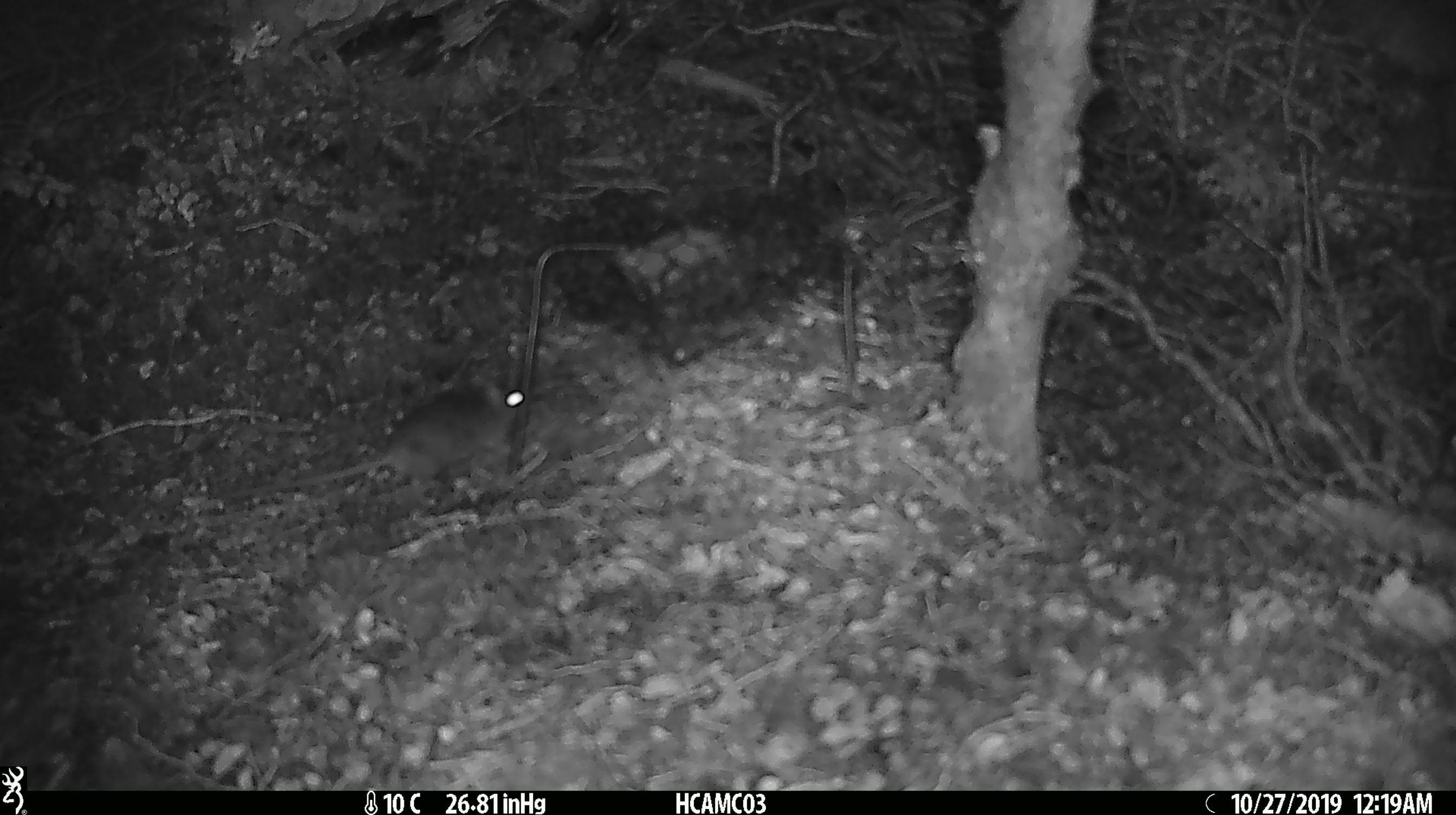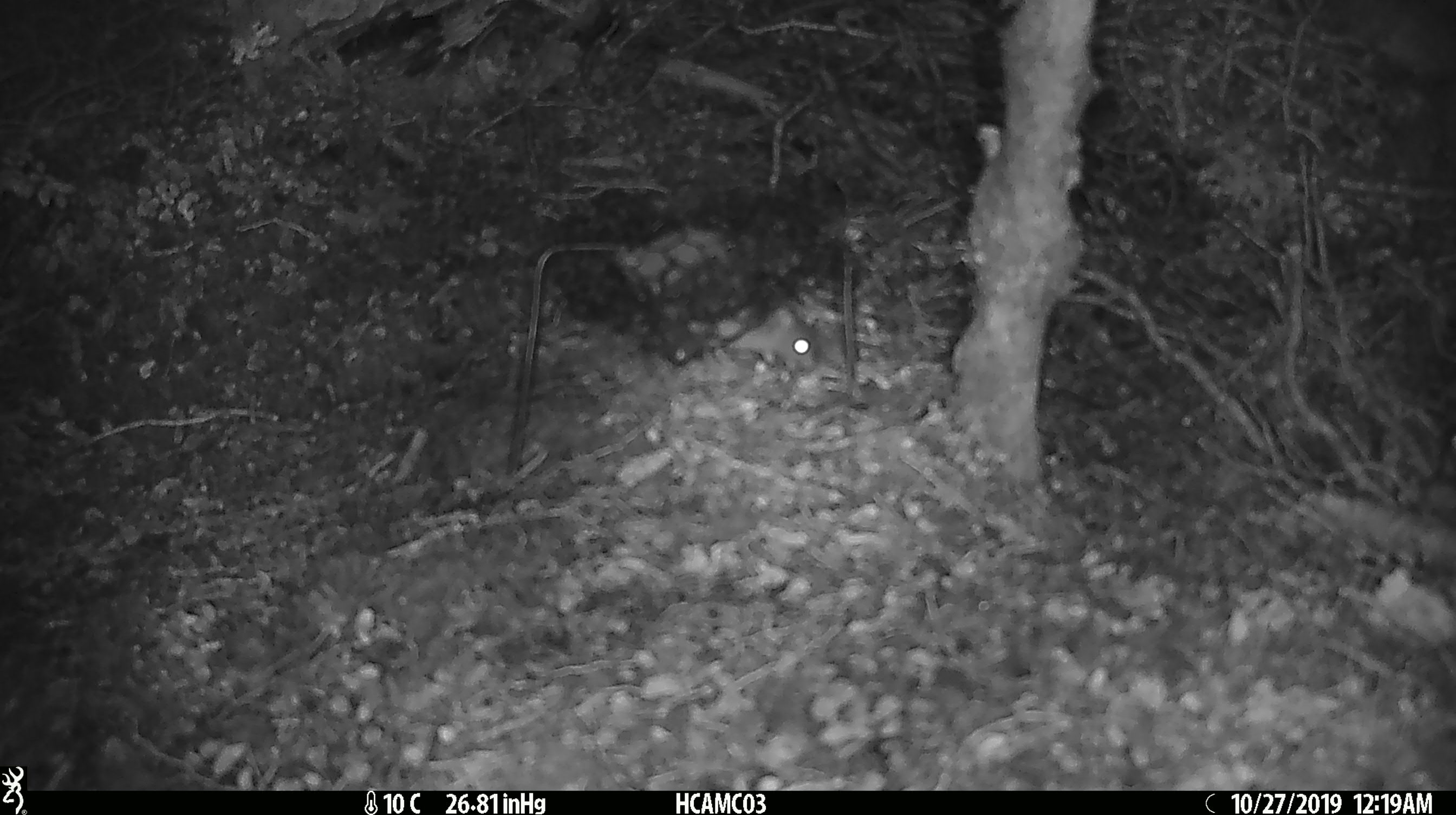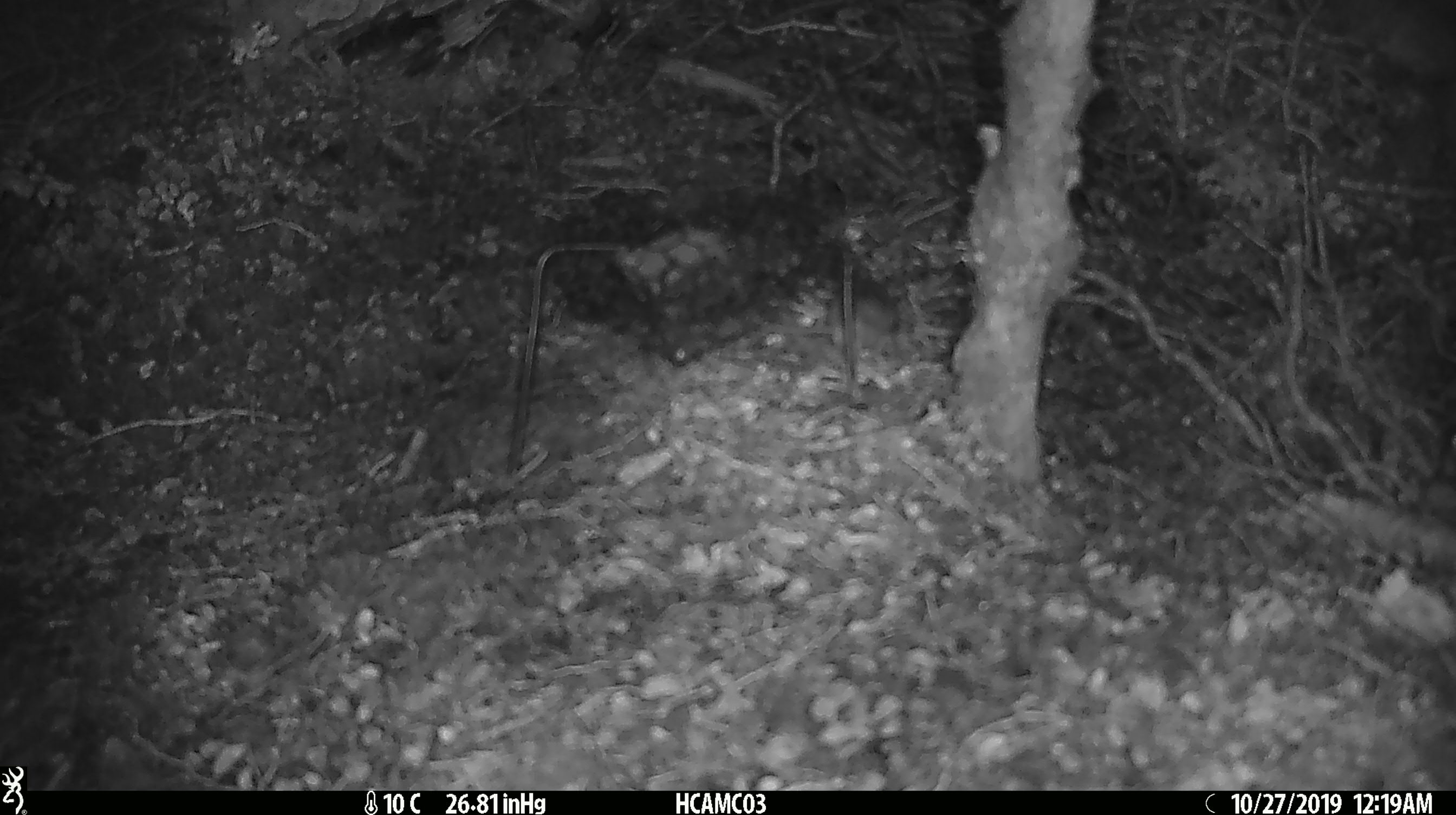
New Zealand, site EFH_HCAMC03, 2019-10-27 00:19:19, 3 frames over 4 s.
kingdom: Animalia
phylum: Chordata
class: Mammalia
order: Rodentia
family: Muridae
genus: Mus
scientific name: Mus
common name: mouse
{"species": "mouse (Mus)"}